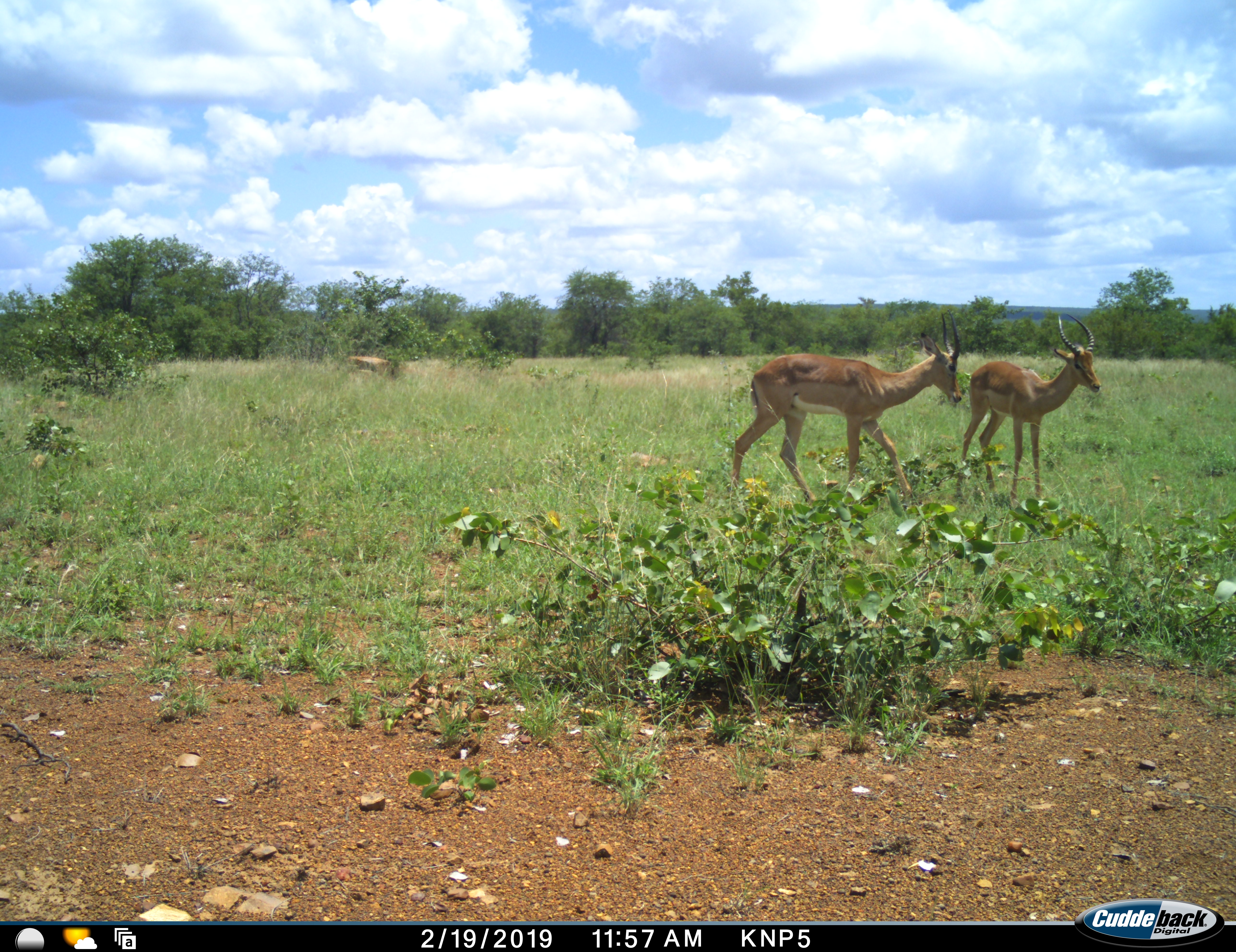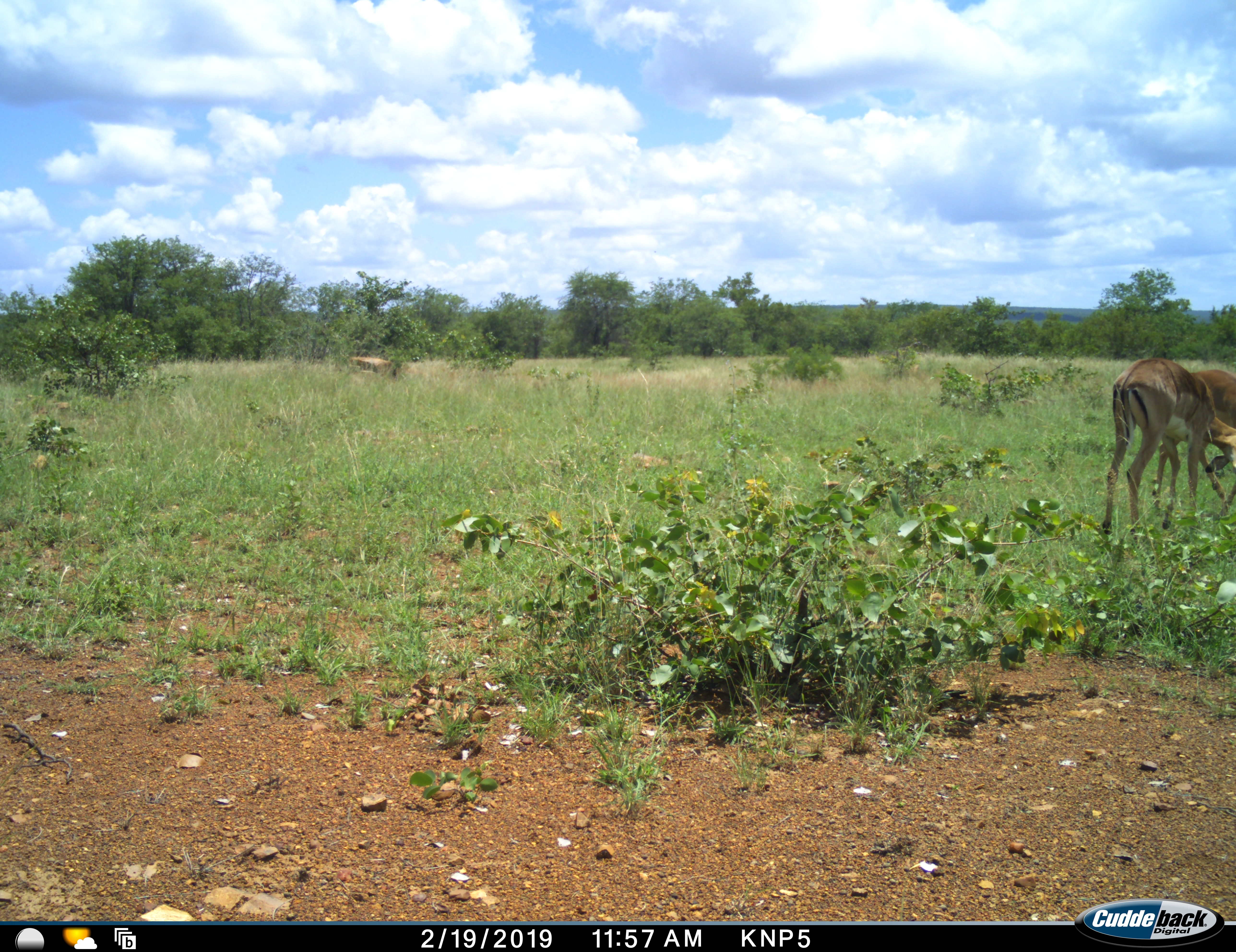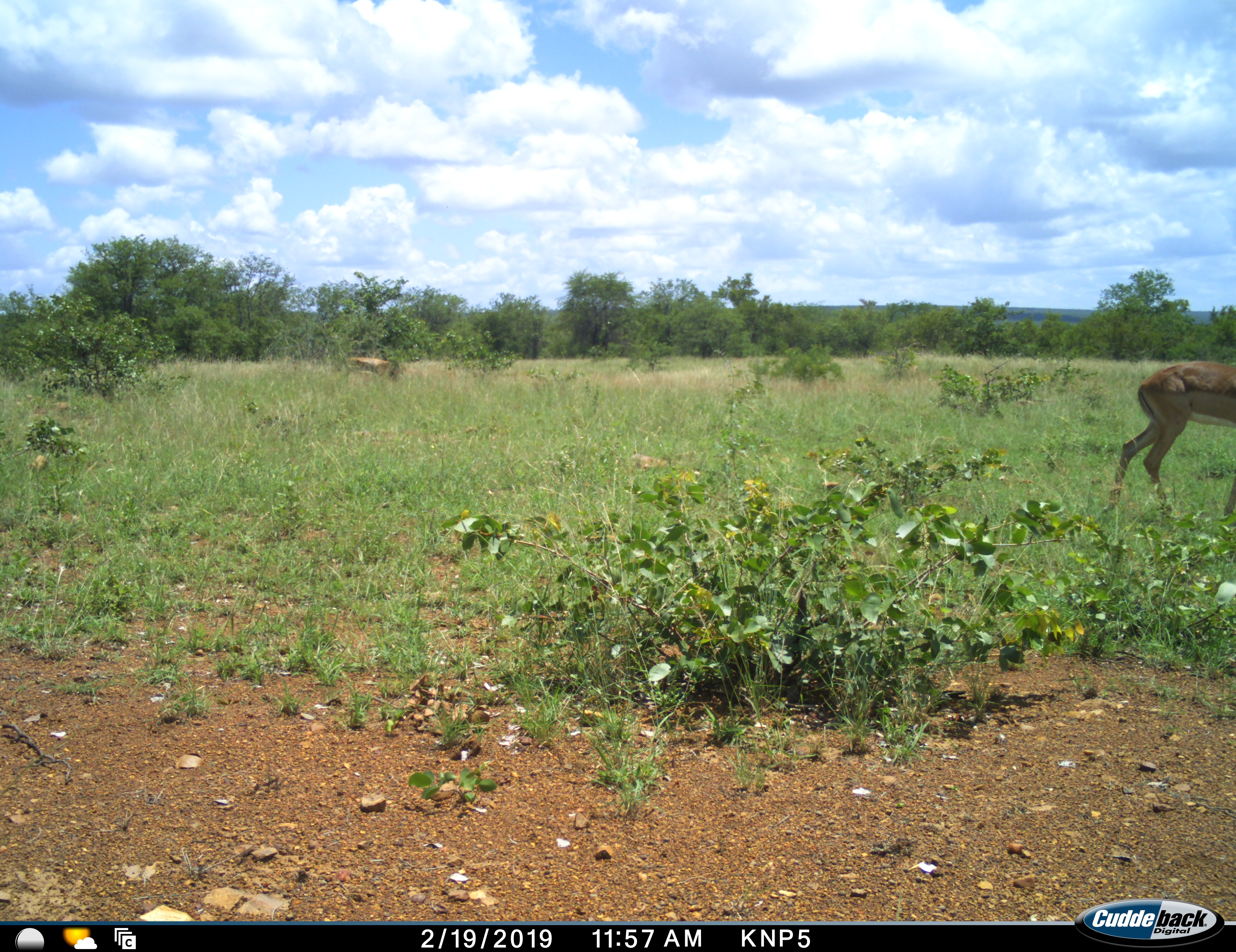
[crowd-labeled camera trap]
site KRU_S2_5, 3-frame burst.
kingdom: Animalia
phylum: Chordata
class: Mammalia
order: Artiodactyla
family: Bovidae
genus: Aepyceros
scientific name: Aepyceros melampus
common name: impala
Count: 2.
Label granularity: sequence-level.